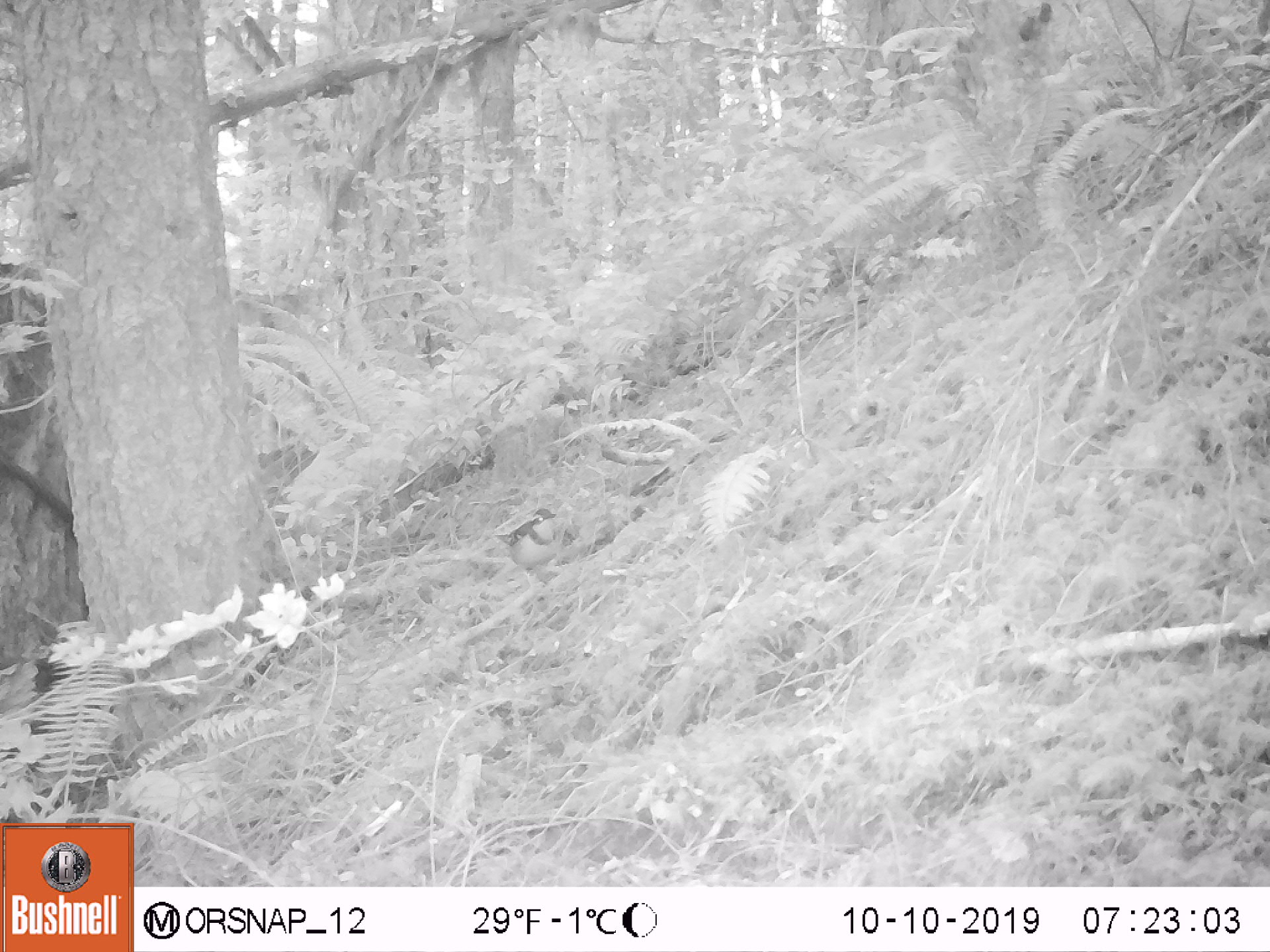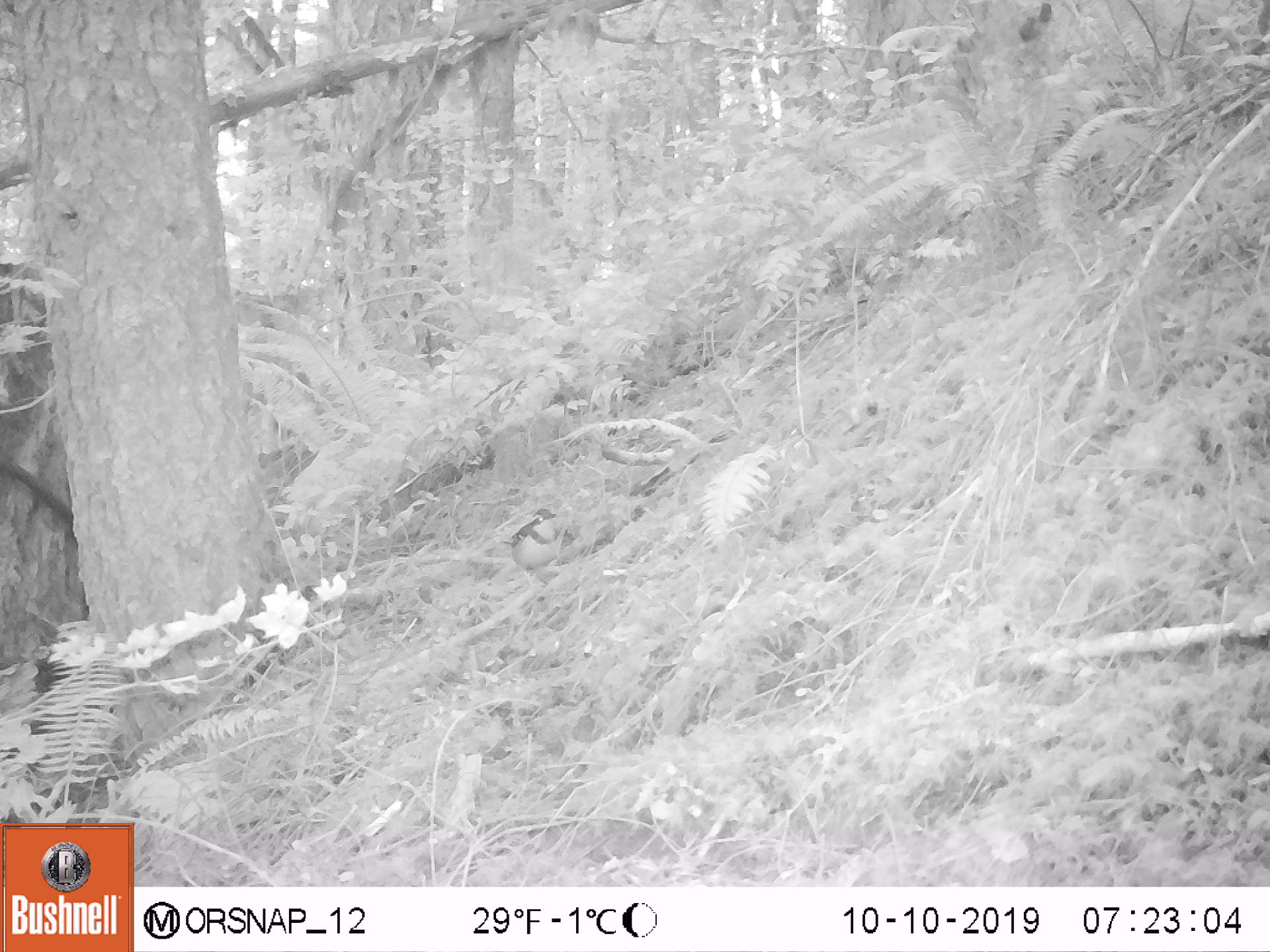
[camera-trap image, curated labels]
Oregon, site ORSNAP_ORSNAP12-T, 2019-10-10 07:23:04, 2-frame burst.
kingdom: Animalia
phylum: Chordata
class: Aves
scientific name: Aves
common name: bird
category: other bird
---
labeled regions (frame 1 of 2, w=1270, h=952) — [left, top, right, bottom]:
other bird: [489, 504, 578, 601]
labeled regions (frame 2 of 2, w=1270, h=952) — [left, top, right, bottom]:
other bird: [491, 503, 574, 586]